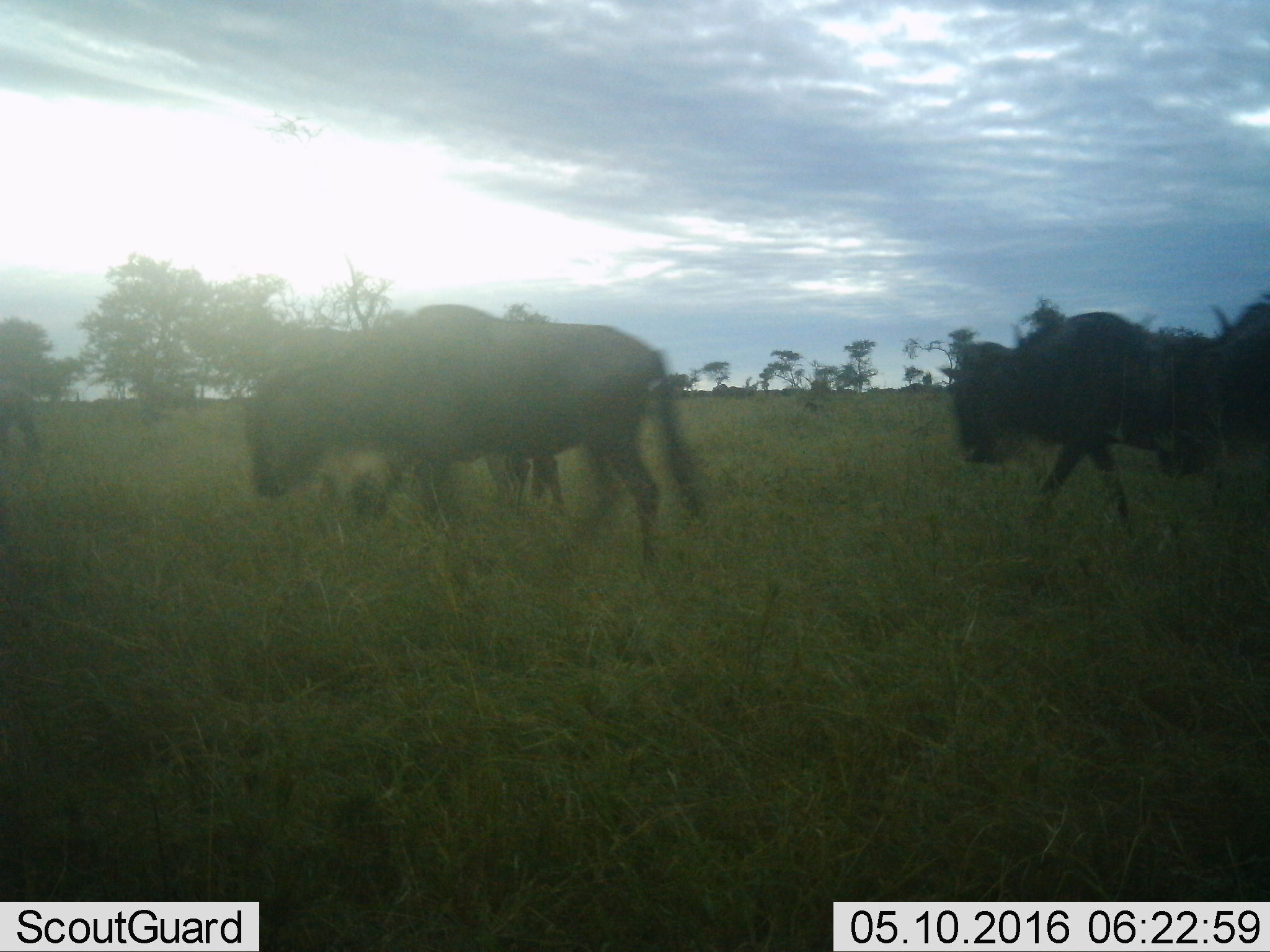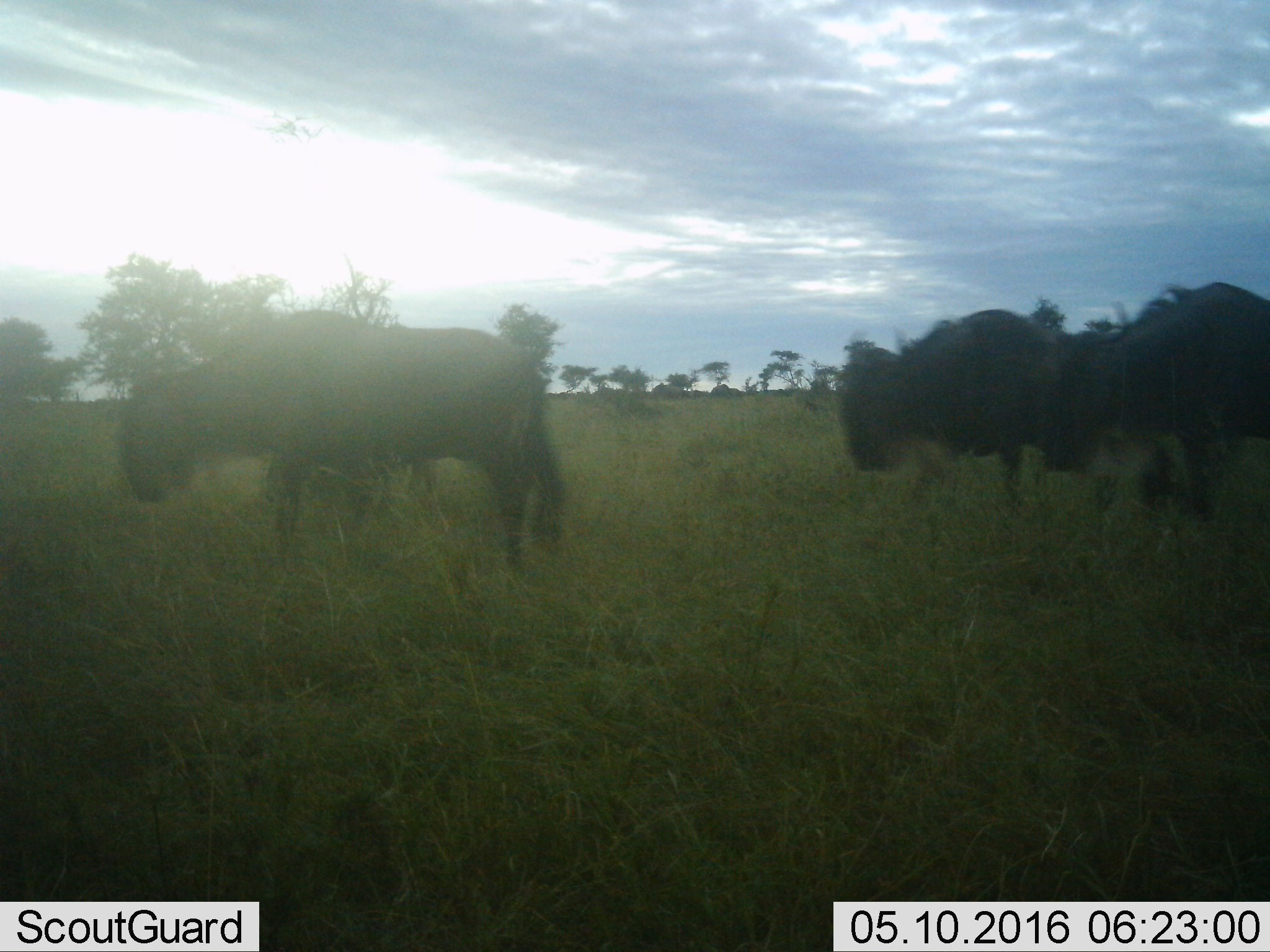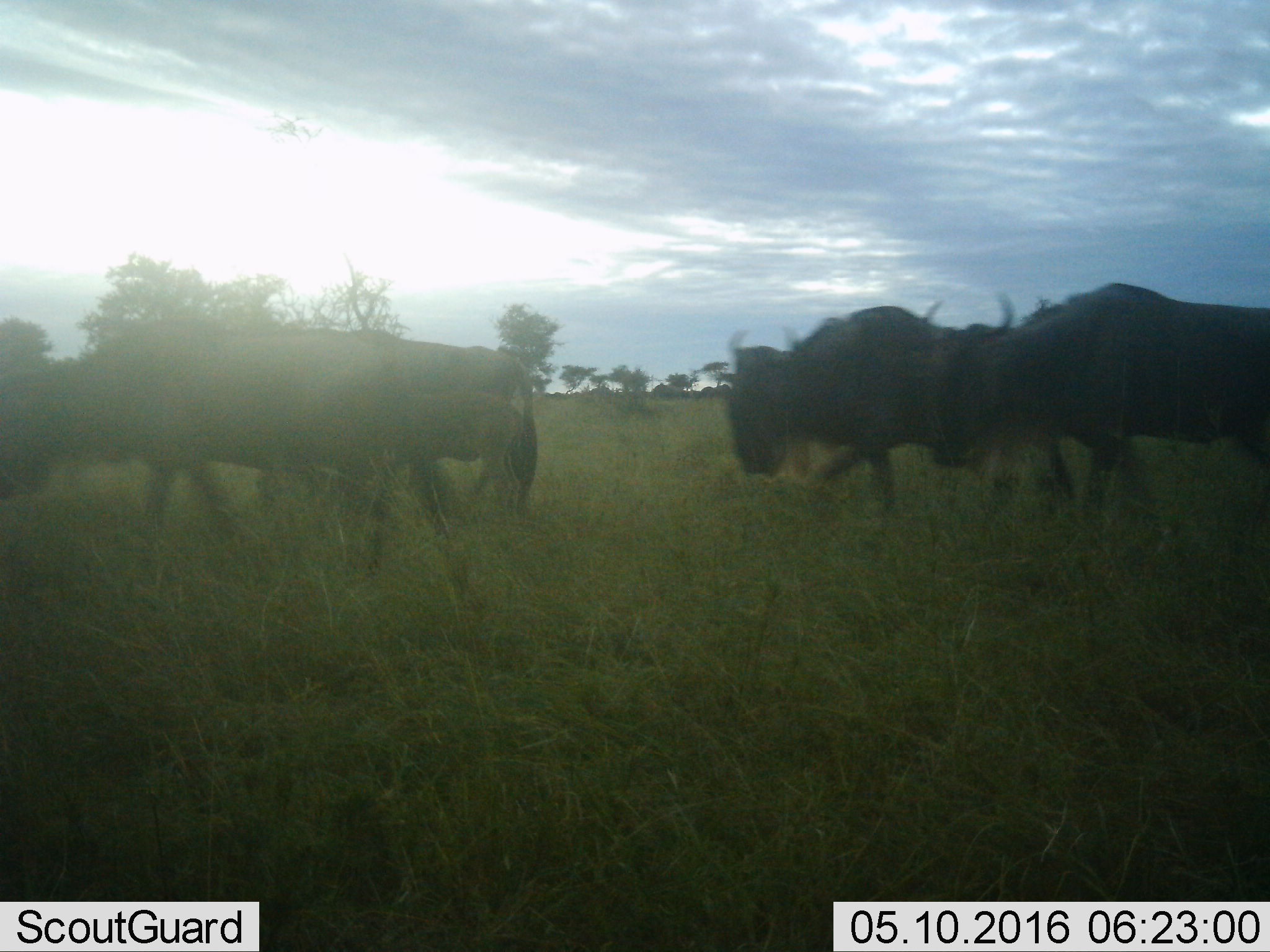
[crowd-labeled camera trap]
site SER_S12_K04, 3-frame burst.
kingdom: Animalia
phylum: Chordata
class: Mammalia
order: Artiodactyla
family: Bovidae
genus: Connochaetes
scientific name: Connochaetes taurinus taurinus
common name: blue wildebeest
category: wildebeestblue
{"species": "wildebeestblue (blue wildebeest) (Connochaetes taurinus taurinus)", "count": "5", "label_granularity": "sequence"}